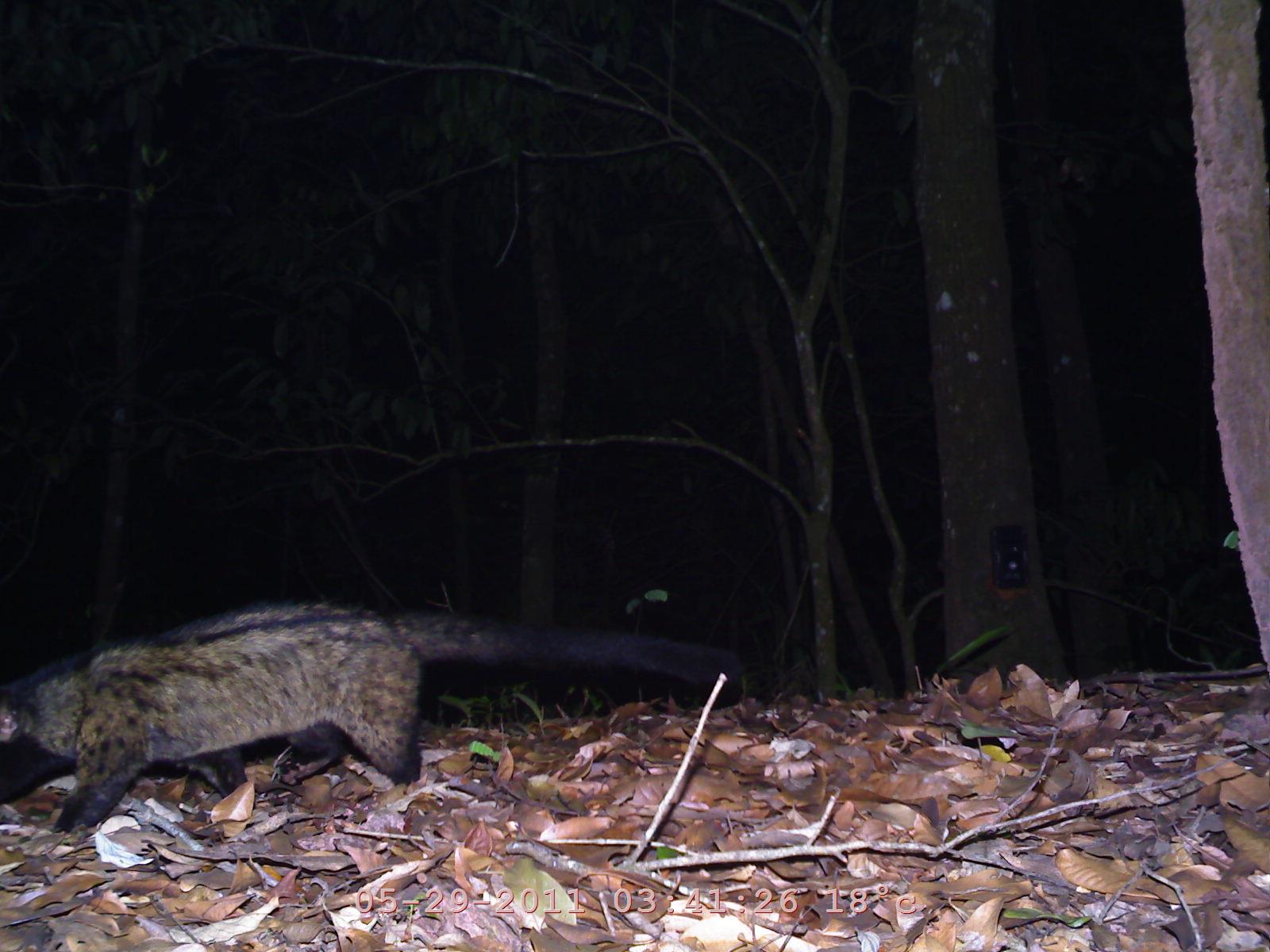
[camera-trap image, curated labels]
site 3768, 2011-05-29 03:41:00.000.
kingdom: Animalia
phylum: Chordata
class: Mammalia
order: Carnivora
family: Viverridae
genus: Paradoxurus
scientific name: Paradoxurus hermaphroditus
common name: asian palm civet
Paradoxurus hermaphroditus (asian palm civet), count 1.